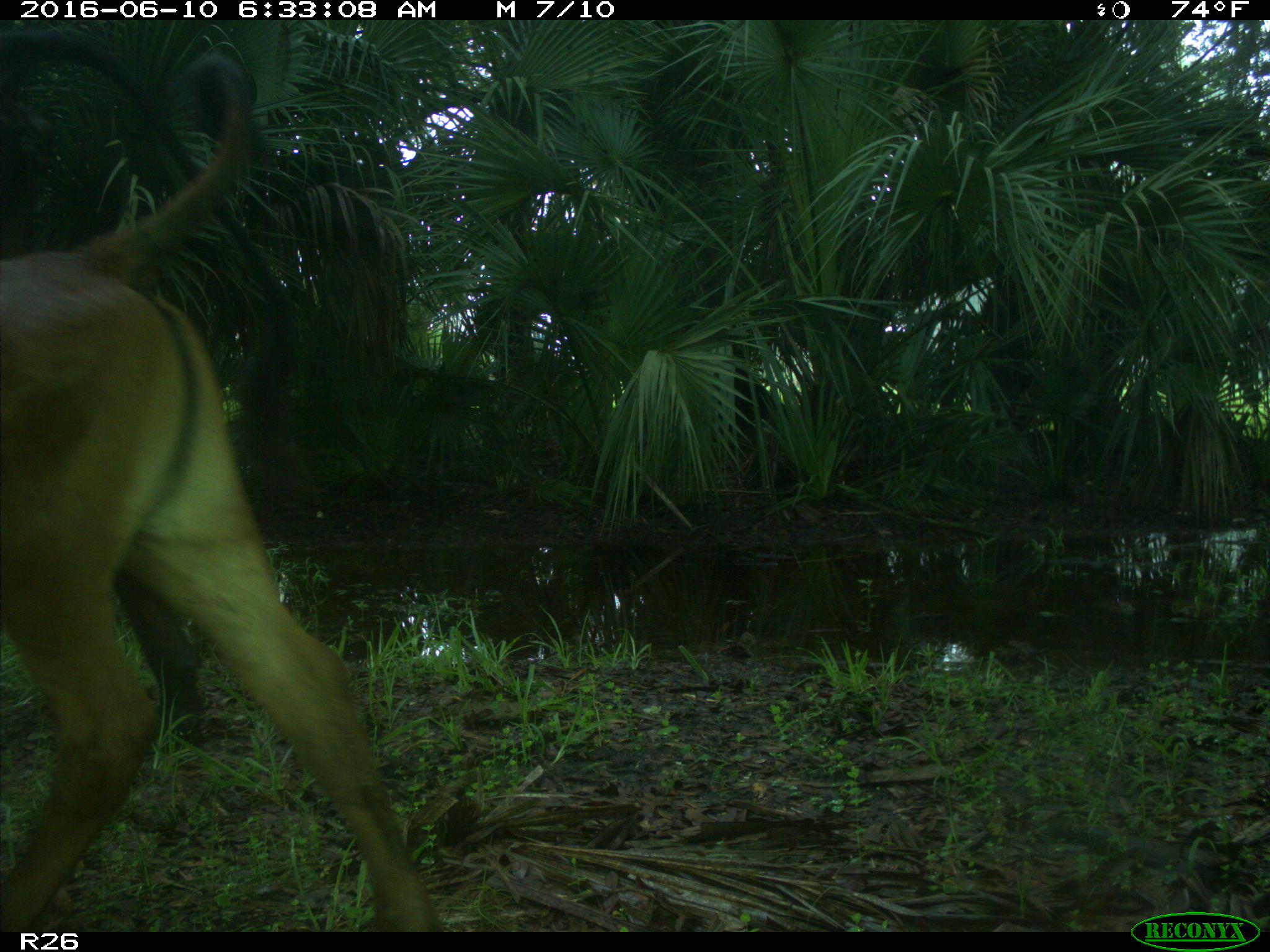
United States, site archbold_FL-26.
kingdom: Animalia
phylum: Chordata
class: Mammalia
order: Artiodactyla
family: Bovidae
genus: Bos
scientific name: Bos taurus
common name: domestic cow